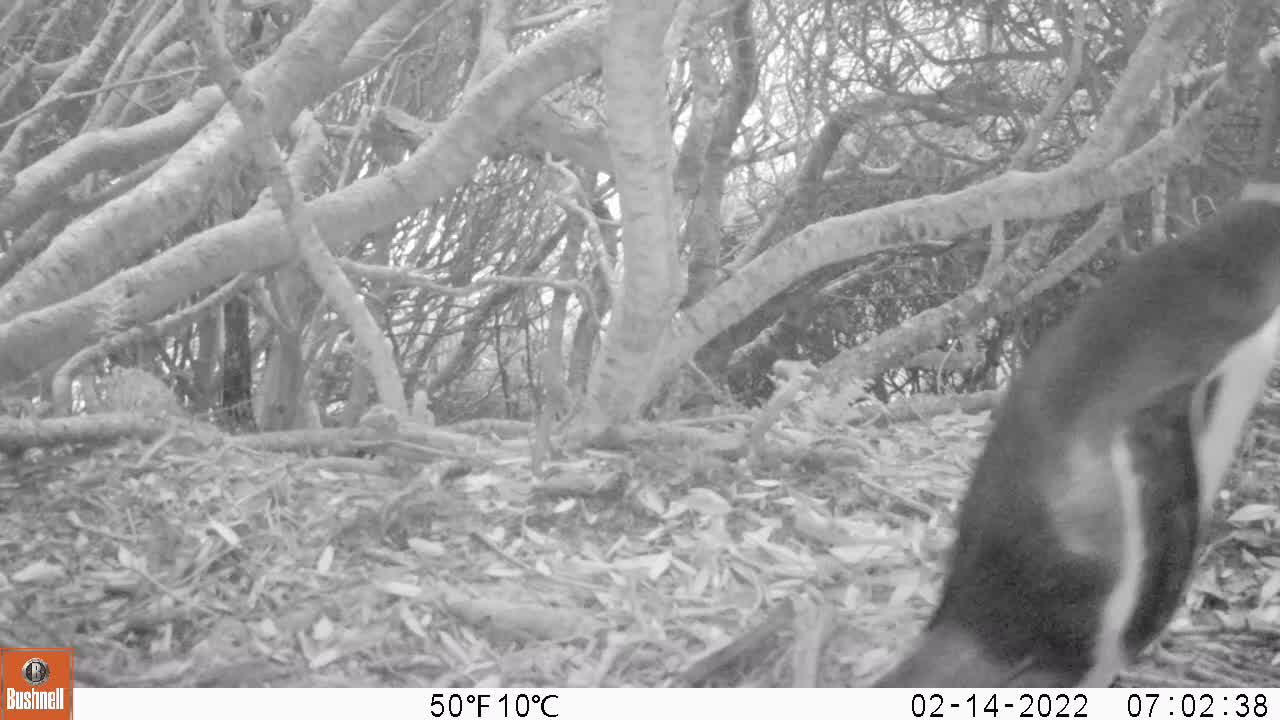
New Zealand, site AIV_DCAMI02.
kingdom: Animalia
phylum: Chordata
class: Aves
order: Sphenisciformes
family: Spheniscidae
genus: Megadyptes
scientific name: Megadyptes antipodes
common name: yellow-eyed penguin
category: yellow eyed penguin